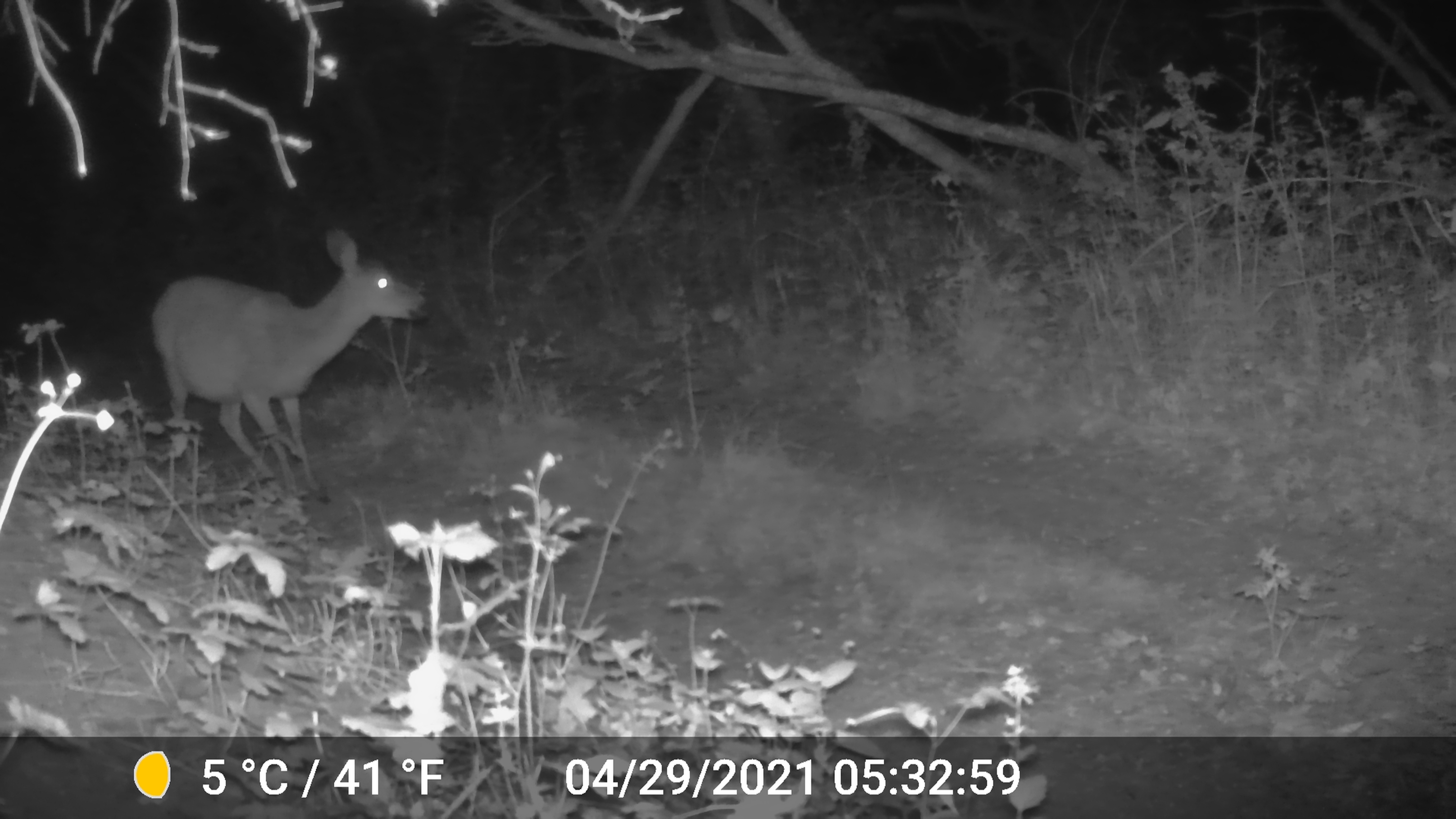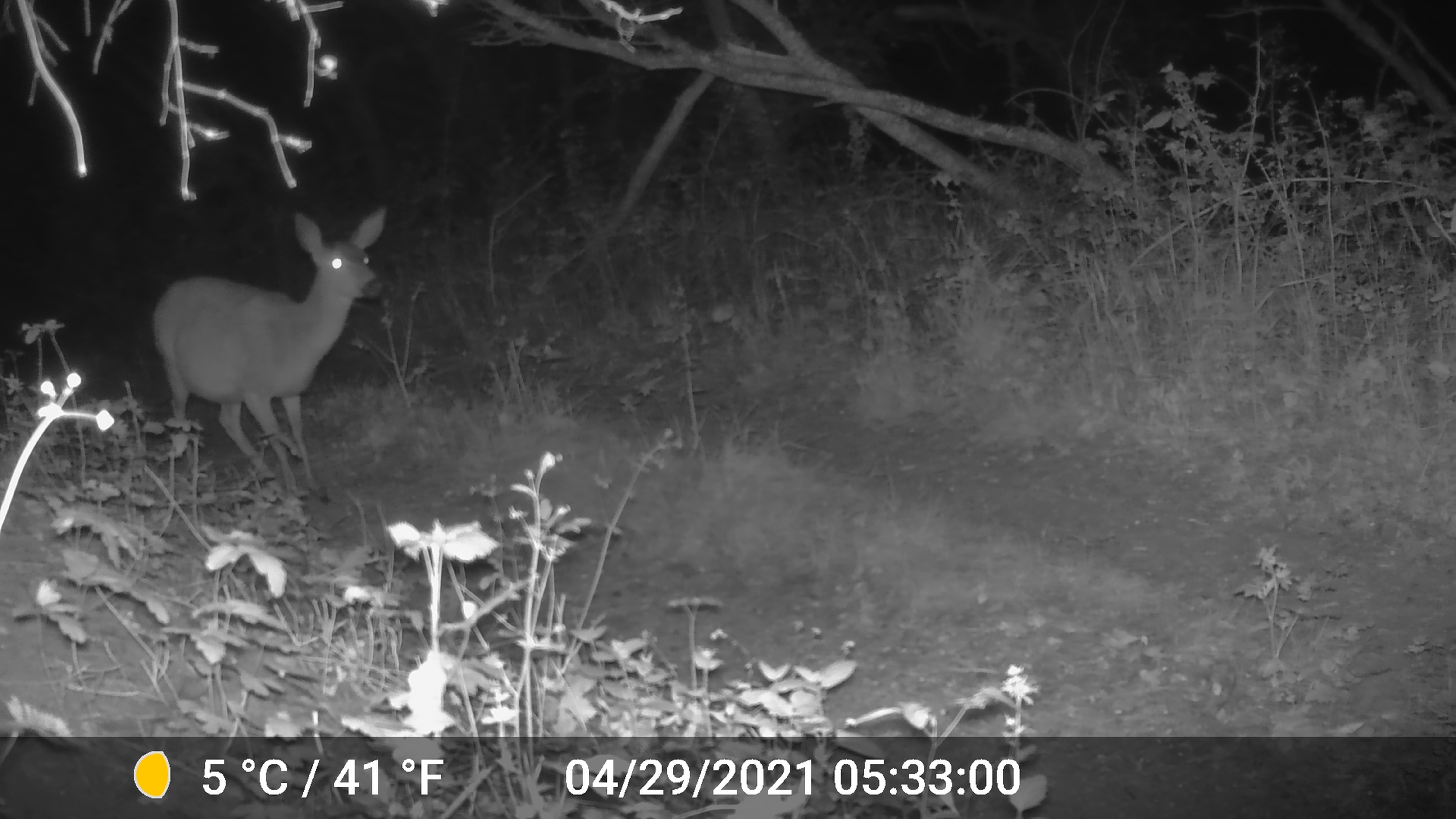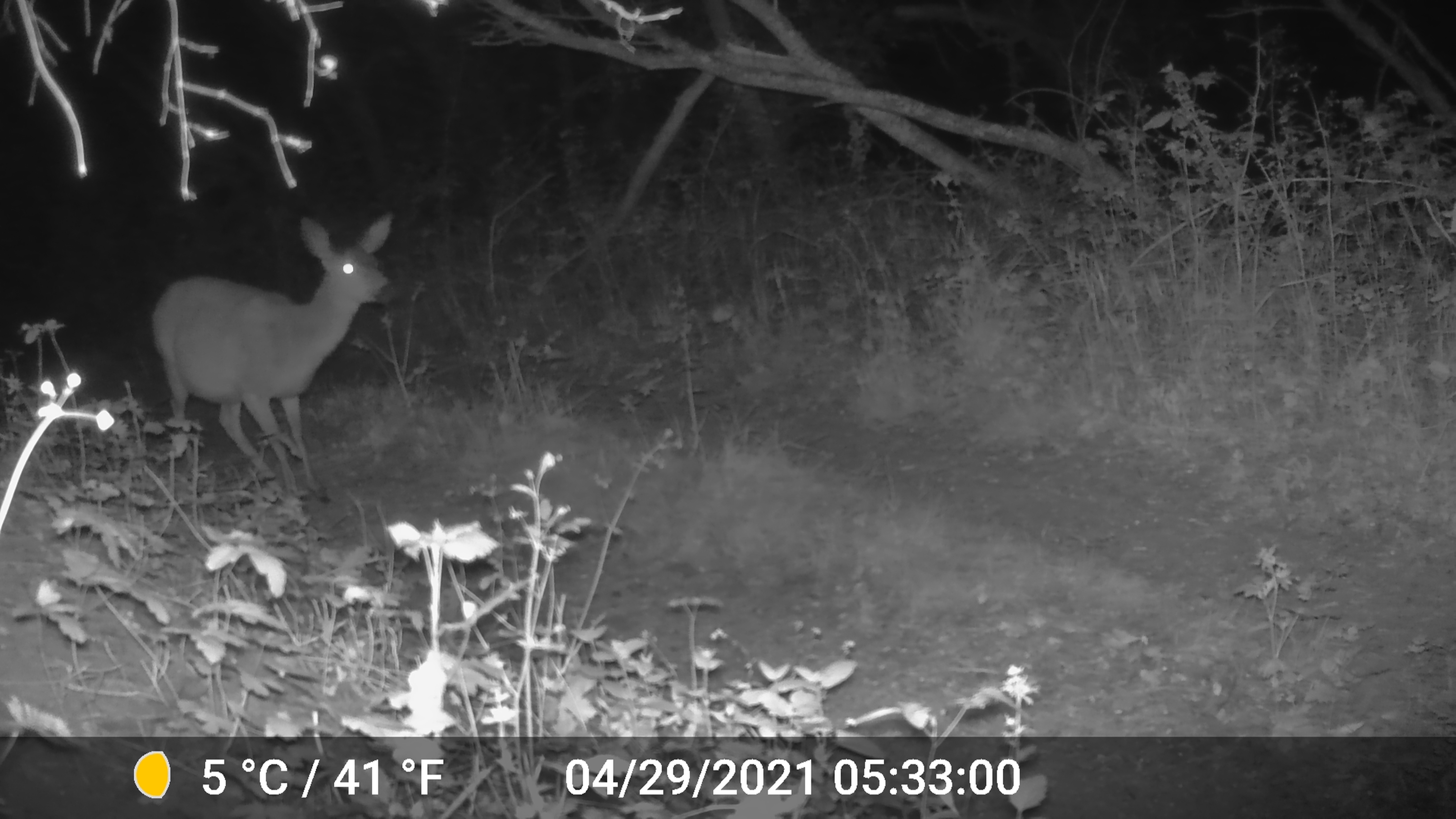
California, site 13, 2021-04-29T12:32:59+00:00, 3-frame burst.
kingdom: Animalia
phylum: Chordata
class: Mammalia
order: Artiodactyla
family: Cervidae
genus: Odocoileus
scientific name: Odocoileus hemionus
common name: mule deer